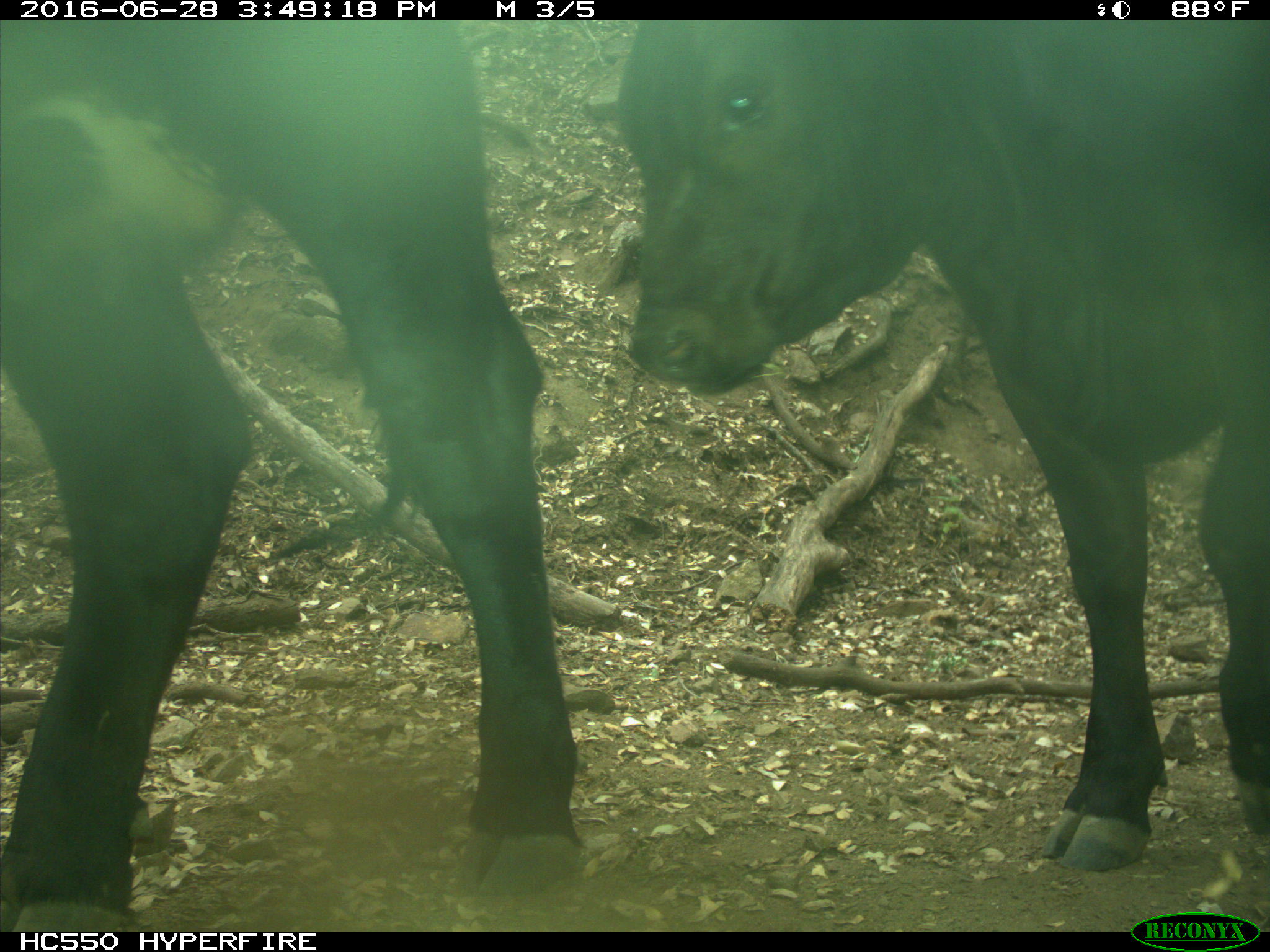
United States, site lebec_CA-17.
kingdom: Animalia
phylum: Chordata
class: Mammalia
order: Artiodactyla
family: Bovidae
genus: Bos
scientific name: Bos taurus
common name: domestic cow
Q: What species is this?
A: Bos taurus (domestic cow).